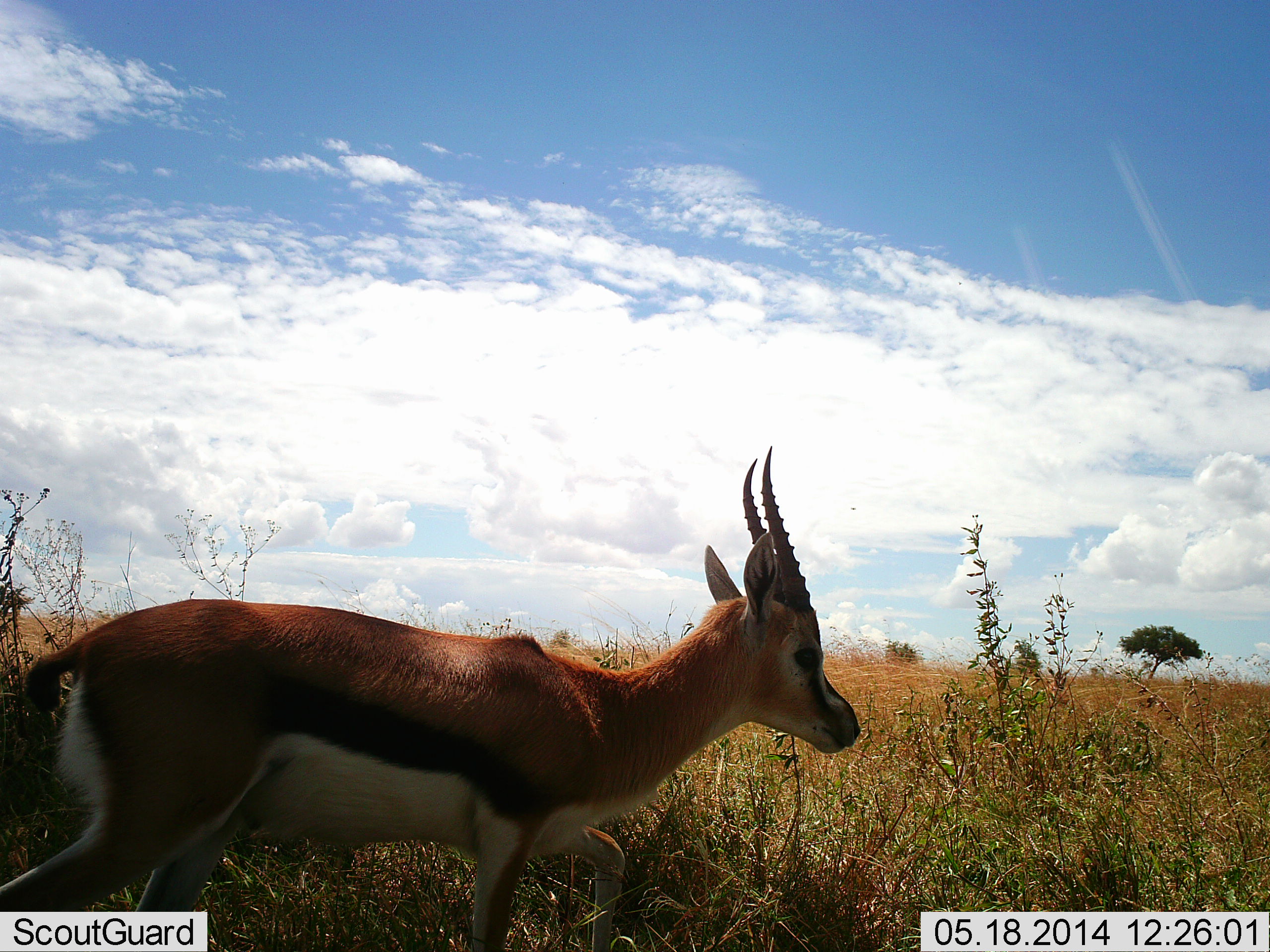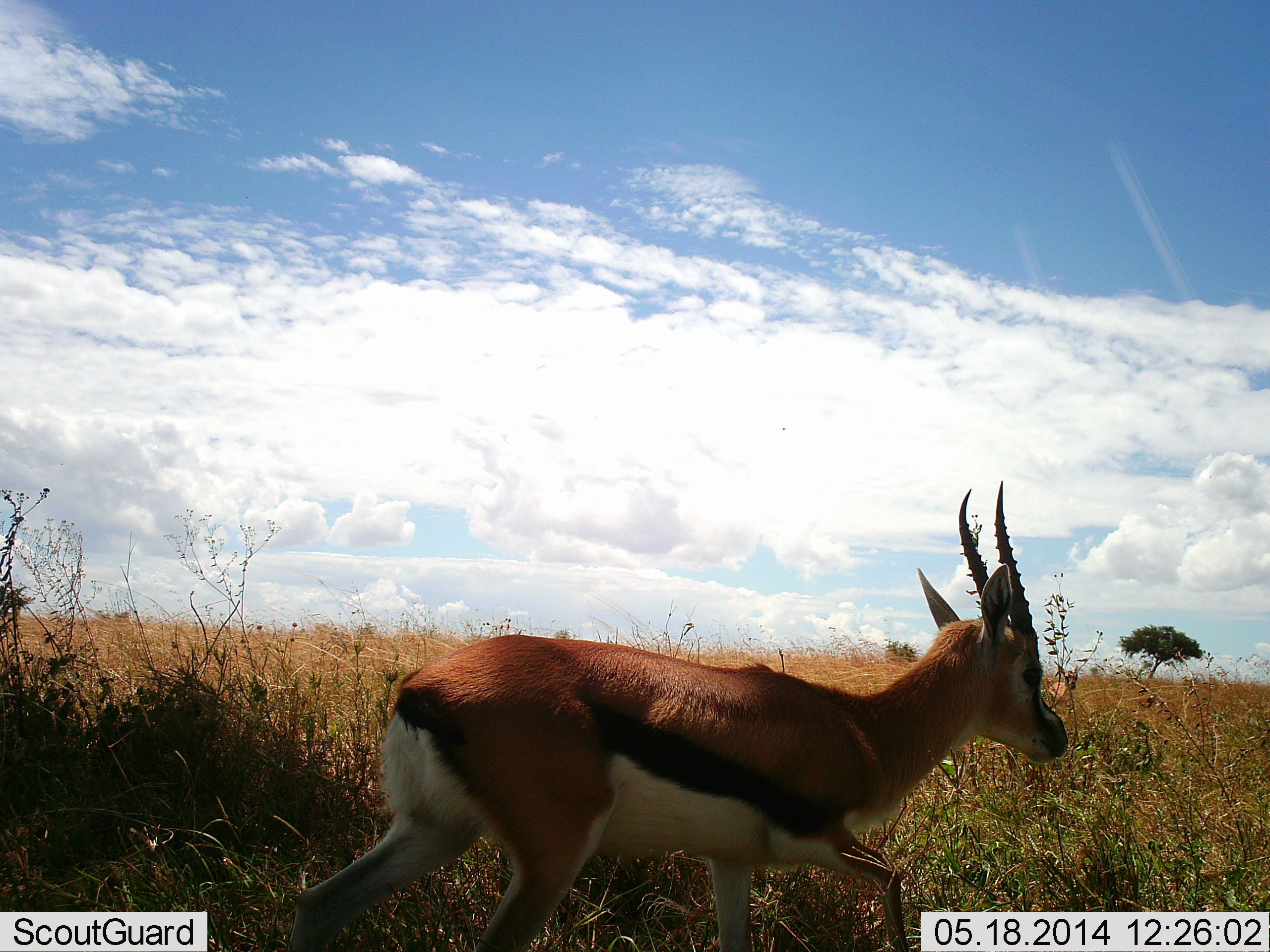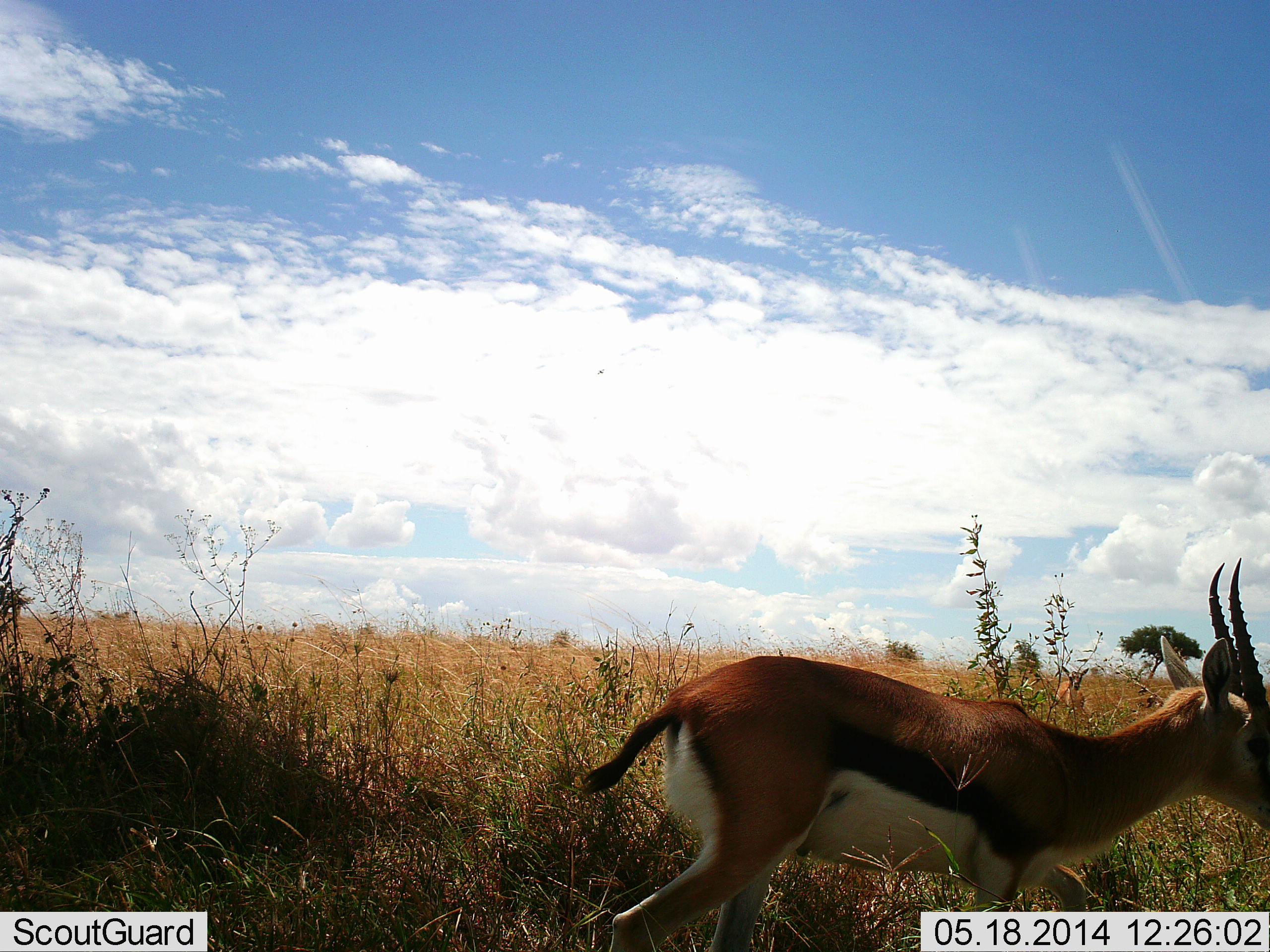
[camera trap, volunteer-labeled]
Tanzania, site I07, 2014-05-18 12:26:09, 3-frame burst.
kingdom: Animalia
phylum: Chordata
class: Mammalia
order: Artiodactyla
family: Bovidae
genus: Eudorcas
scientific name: Eudorcas thomsonii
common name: thomson's gazelle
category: gazellethomsons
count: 1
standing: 20%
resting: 0%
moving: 100%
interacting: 0%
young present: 0%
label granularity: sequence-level